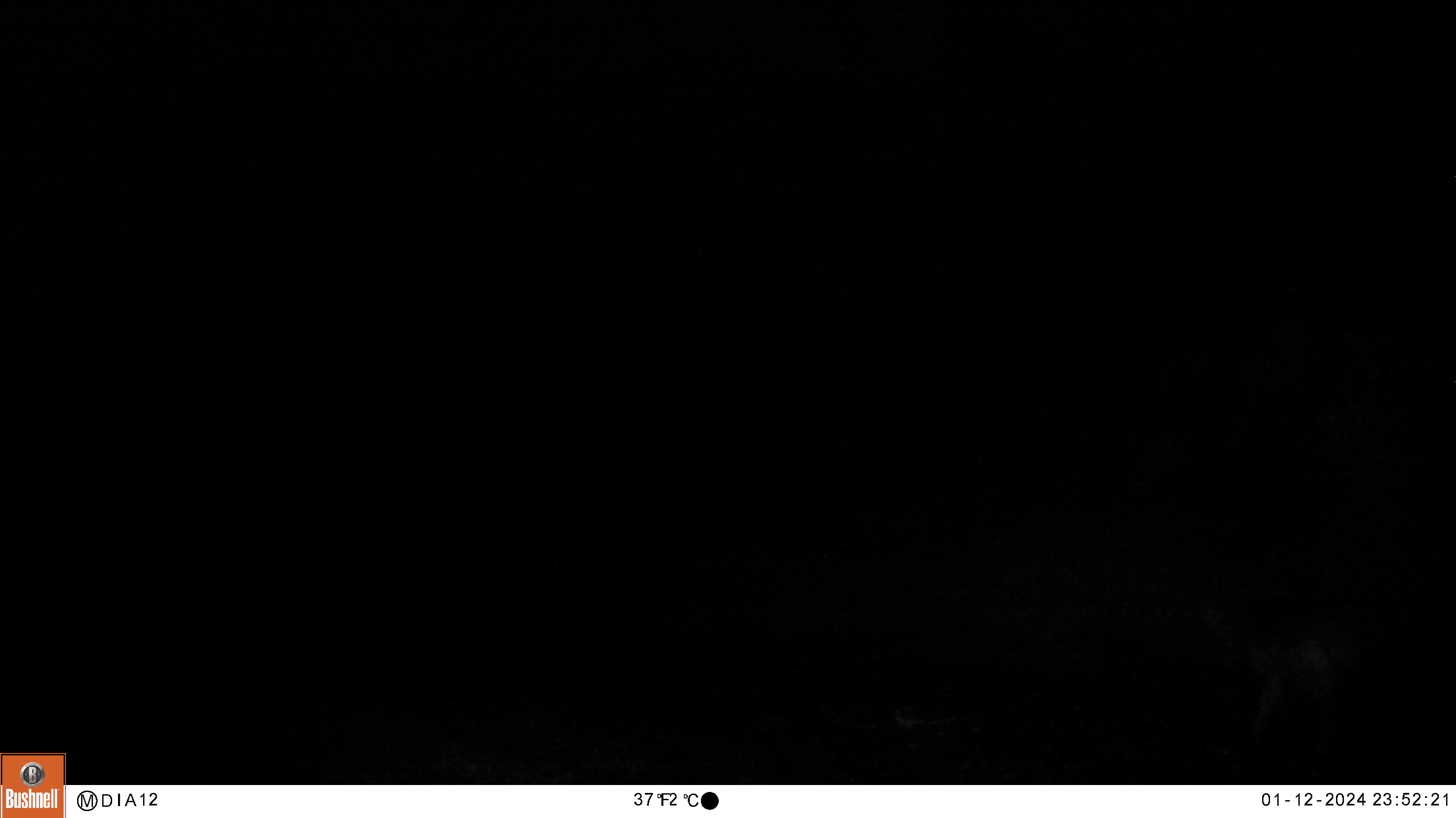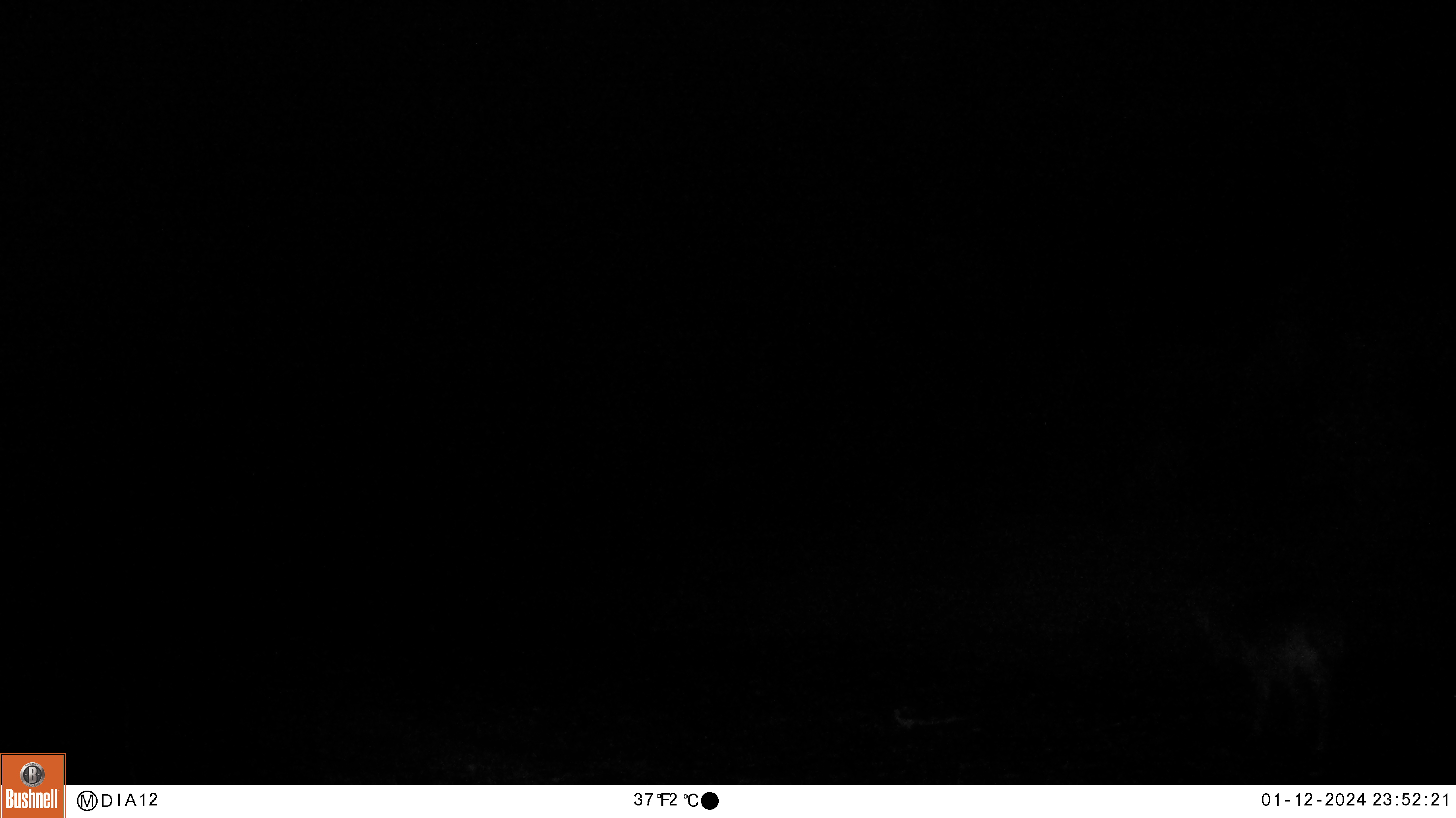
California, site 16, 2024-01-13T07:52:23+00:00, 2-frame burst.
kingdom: Animalia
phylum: Chordata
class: Mammalia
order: Artiodactyla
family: Cervidae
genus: Odocoileus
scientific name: Odocoileus hemionus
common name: mule deer